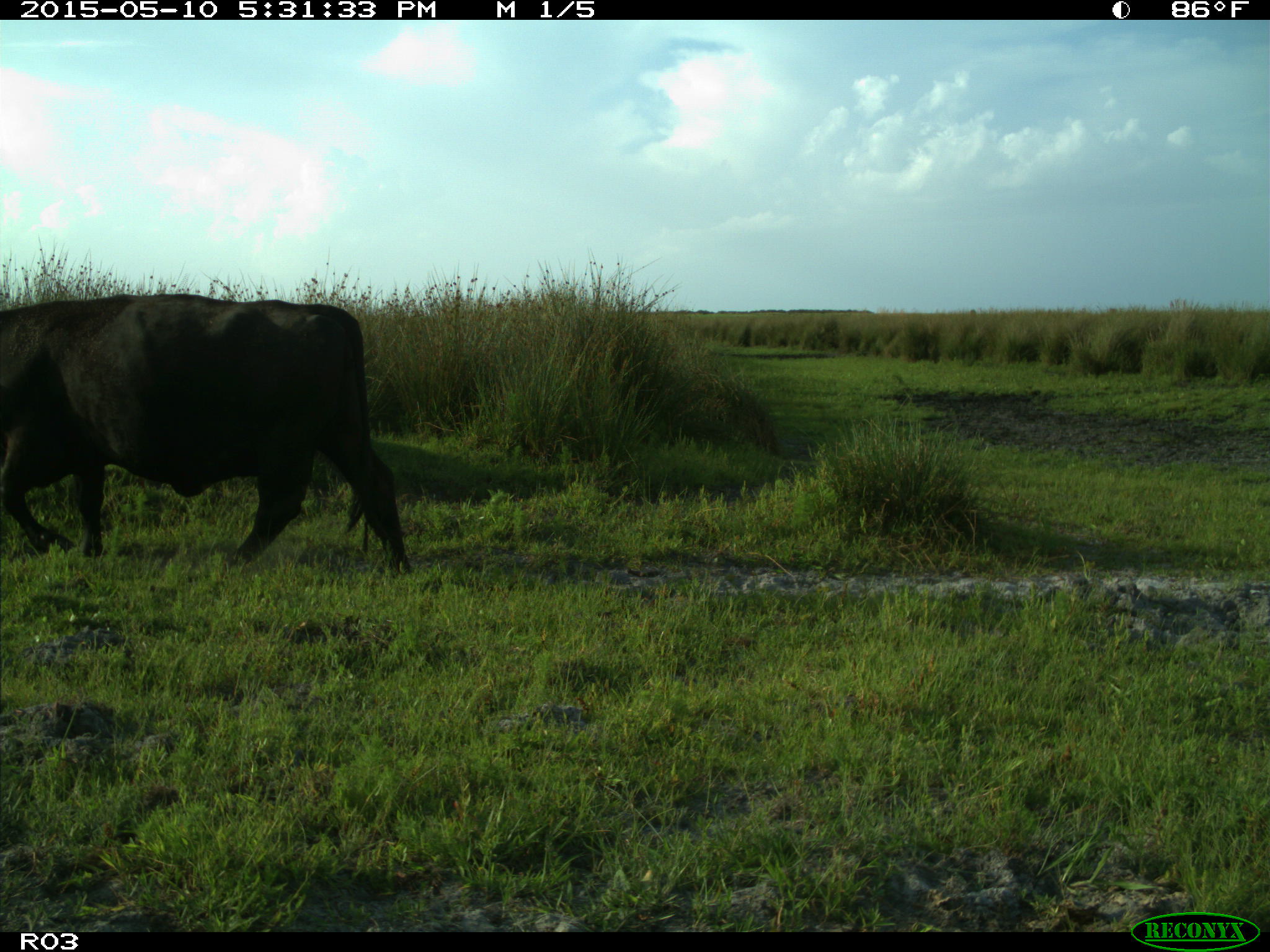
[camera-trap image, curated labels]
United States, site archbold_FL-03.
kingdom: Animalia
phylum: Chordata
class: Mammalia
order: Artiodactyla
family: Bovidae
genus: Bos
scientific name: Bos taurus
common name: domestic cow